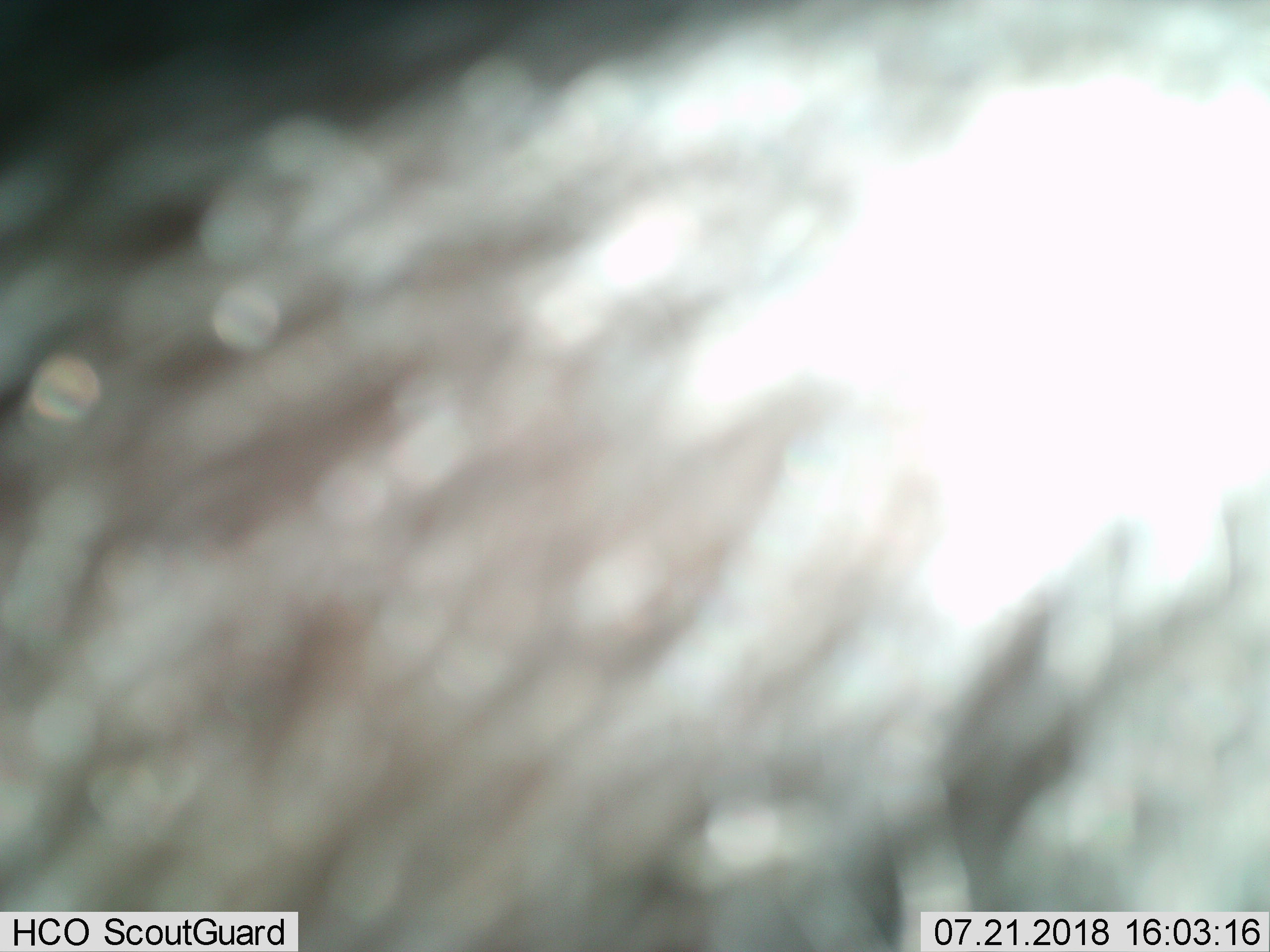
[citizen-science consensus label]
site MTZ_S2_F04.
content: unidentified animal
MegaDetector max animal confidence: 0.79